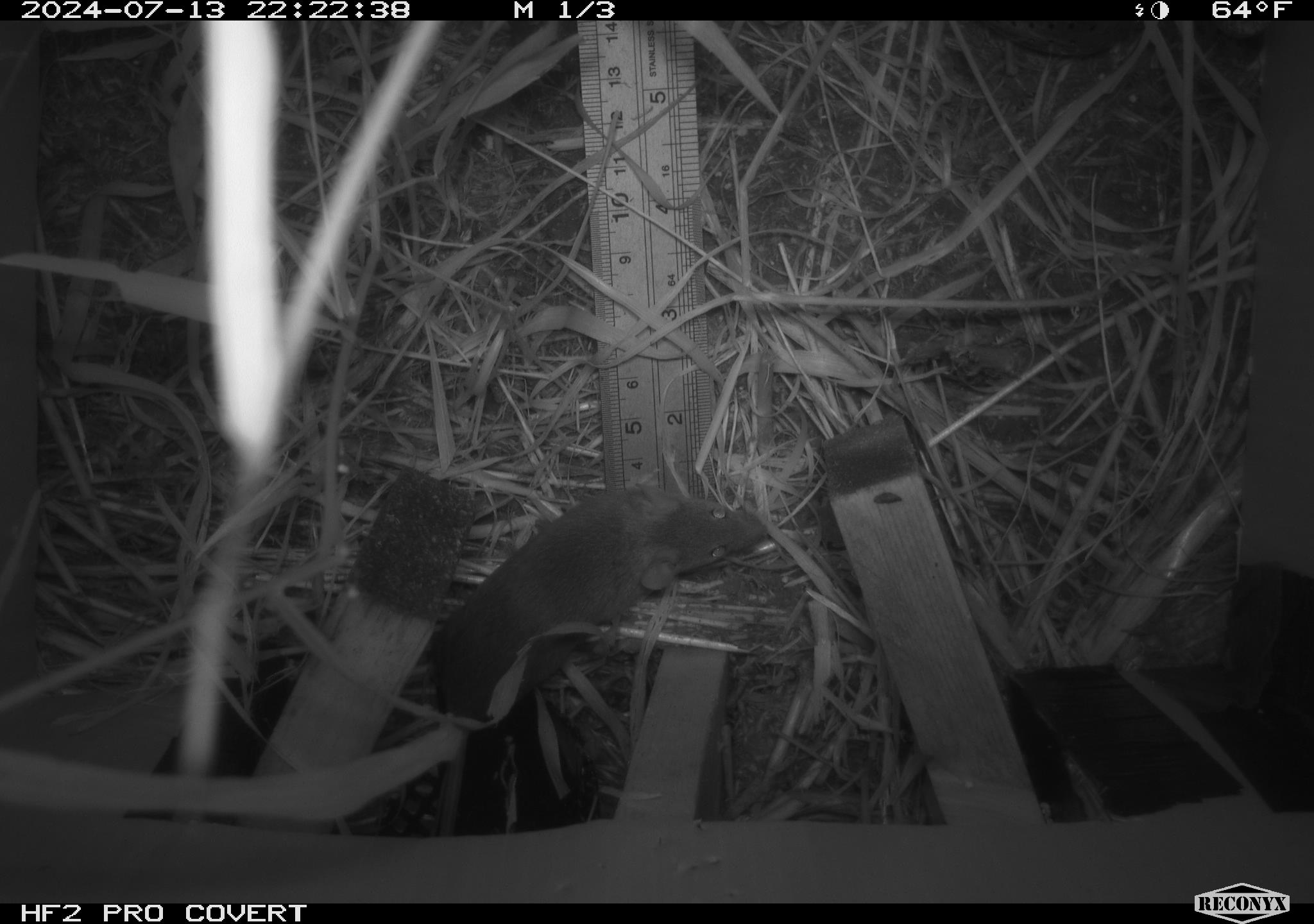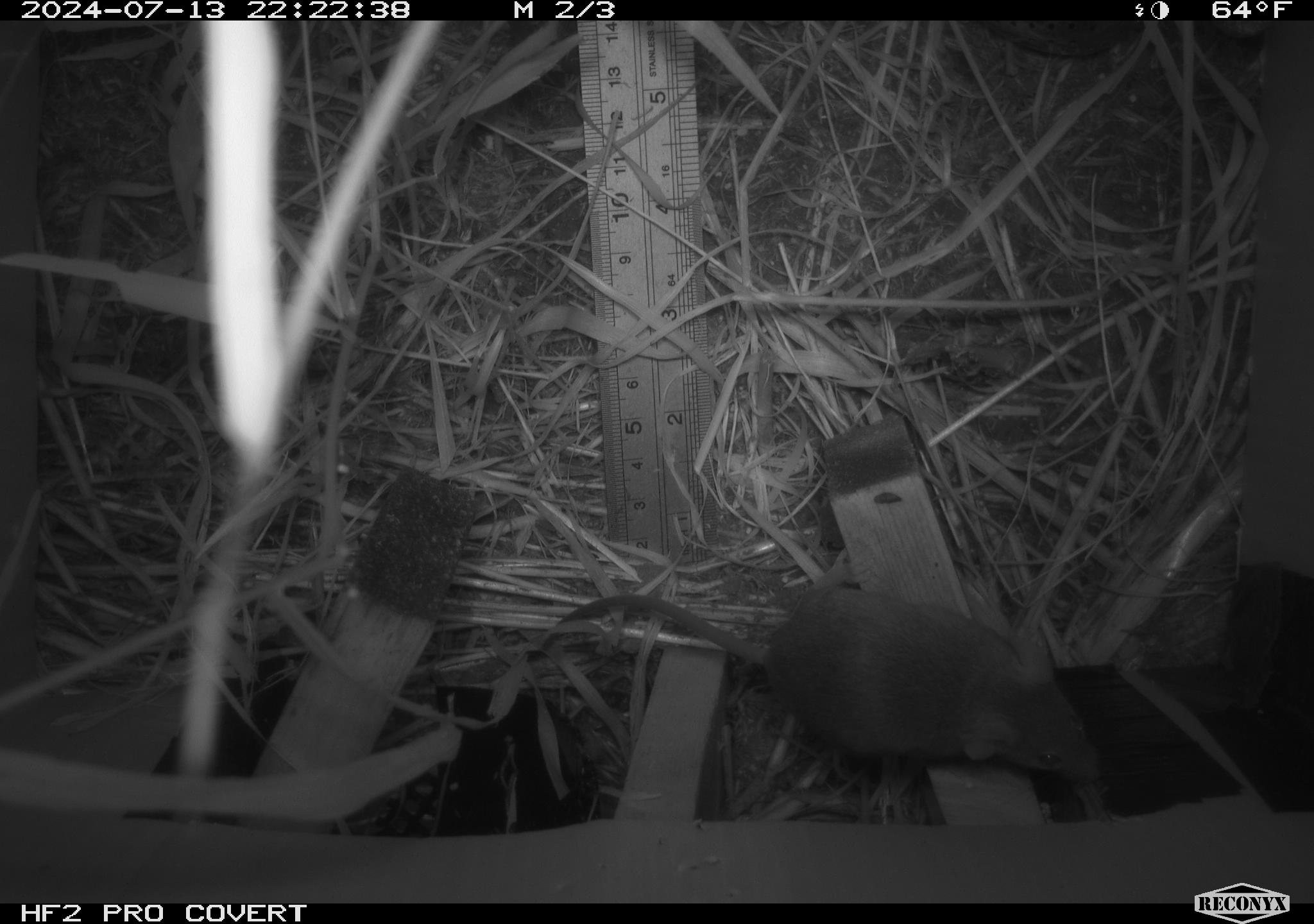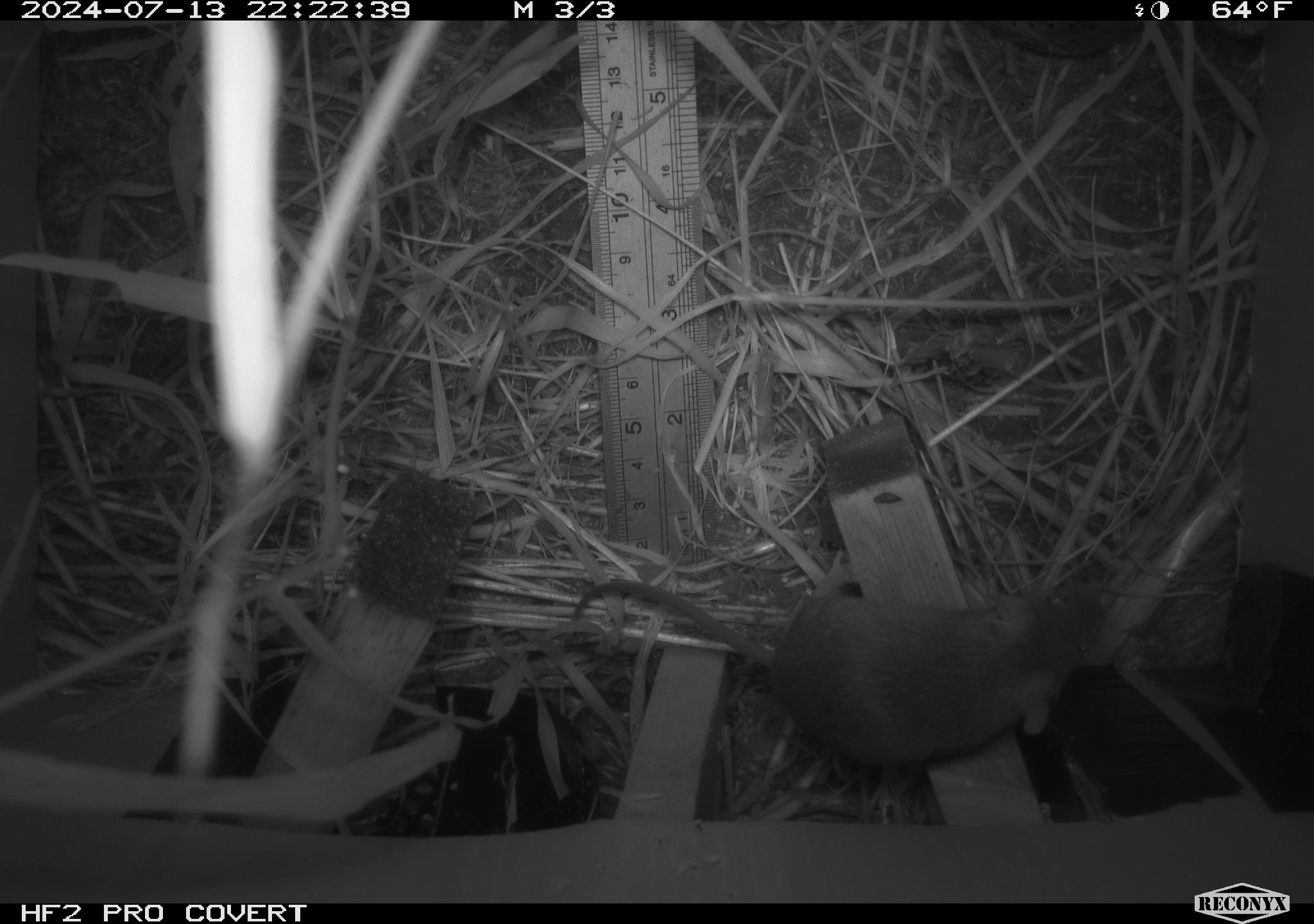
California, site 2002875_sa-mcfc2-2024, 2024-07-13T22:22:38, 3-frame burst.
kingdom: Animalia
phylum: Chordata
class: Mammalia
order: Rodentia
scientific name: Rodentia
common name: rodent